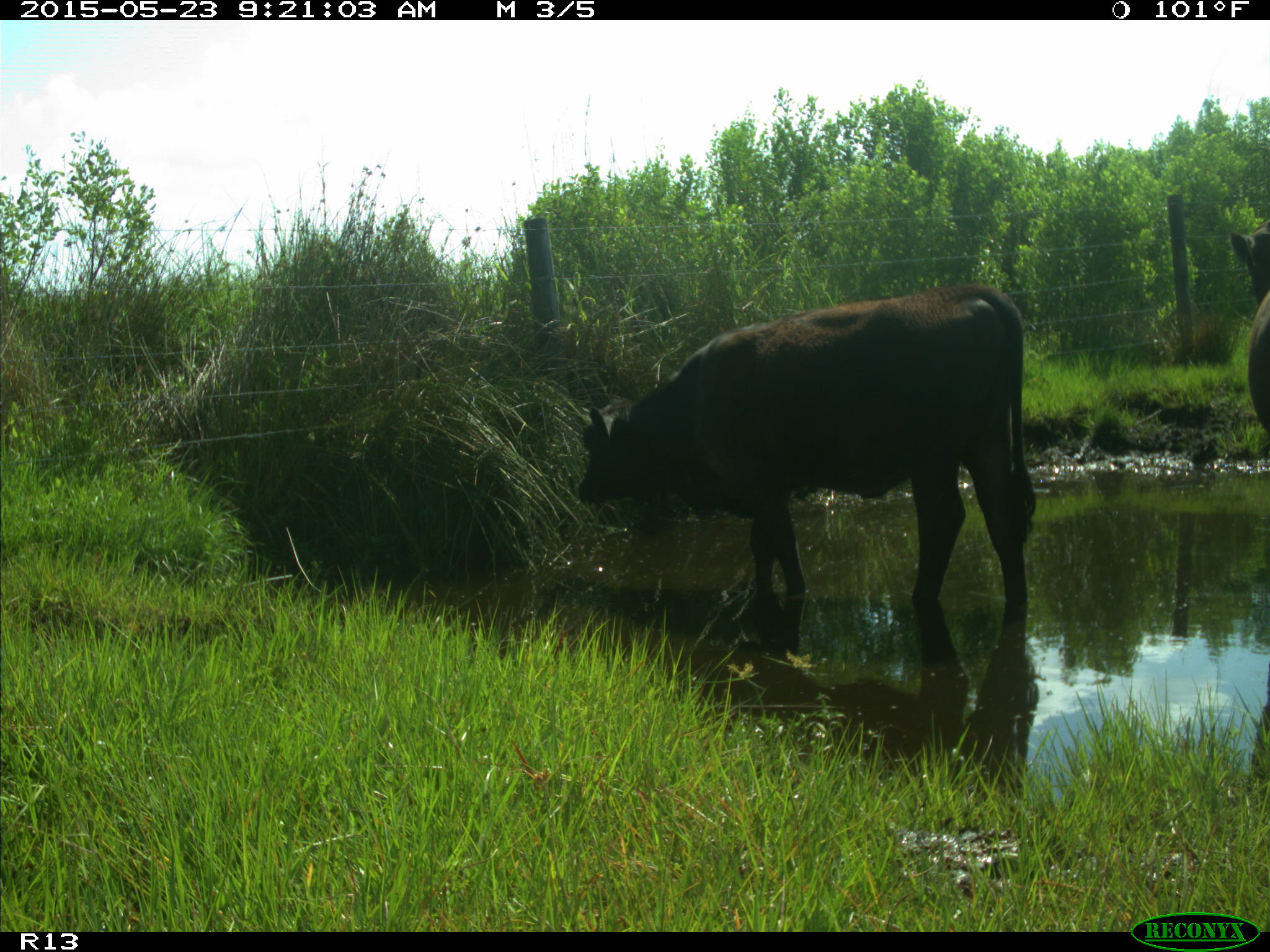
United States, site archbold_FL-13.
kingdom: Animalia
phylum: Chordata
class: Mammalia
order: Artiodactyla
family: Bovidae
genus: Bos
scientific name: Bos taurus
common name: domestic cow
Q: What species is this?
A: Bos taurus (domestic cow).